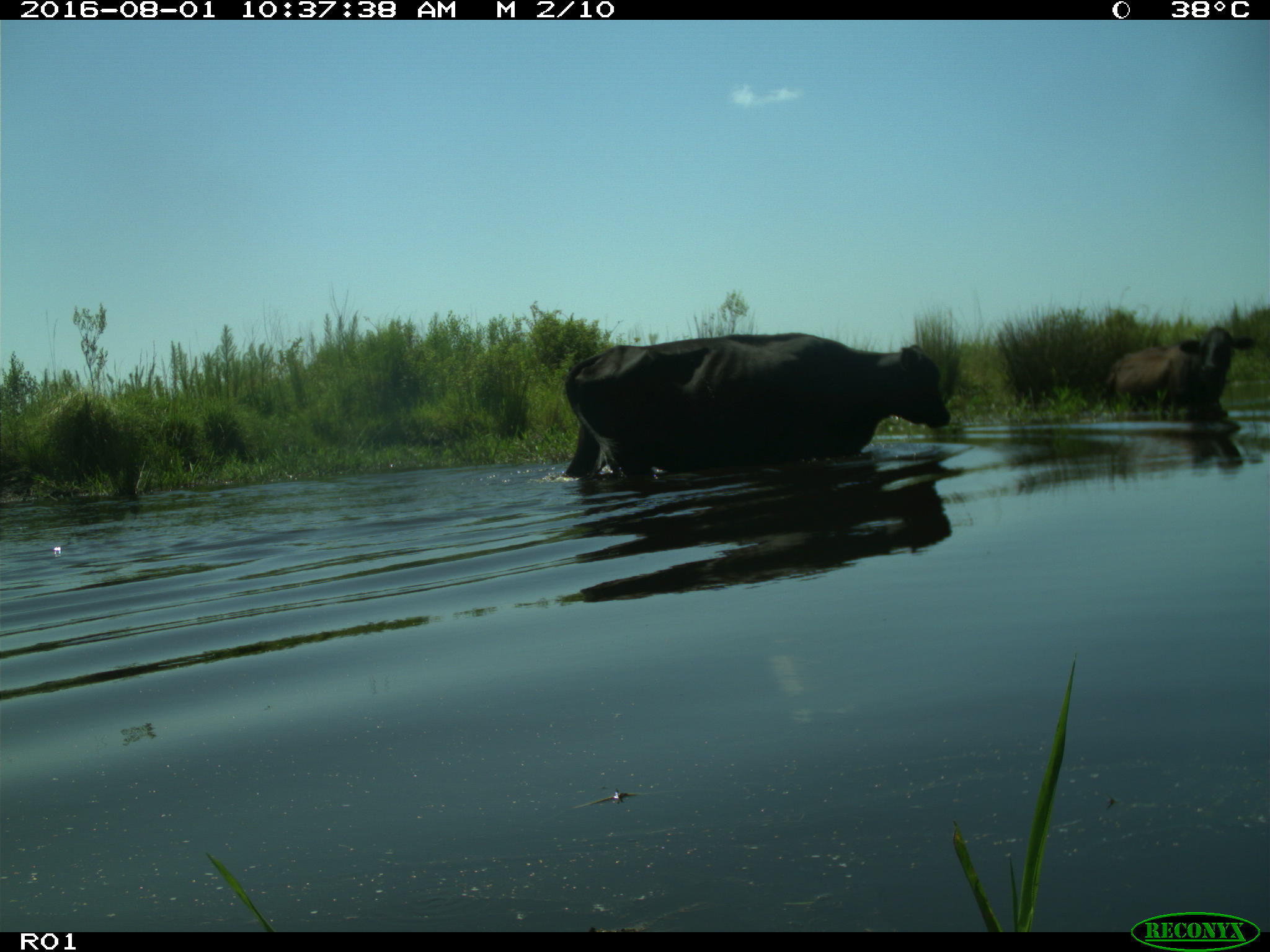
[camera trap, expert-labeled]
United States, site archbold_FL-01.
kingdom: Animalia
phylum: Chordata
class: Mammalia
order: Artiodactyla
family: Bovidae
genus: Bos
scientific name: Bos taurus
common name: domestic cow